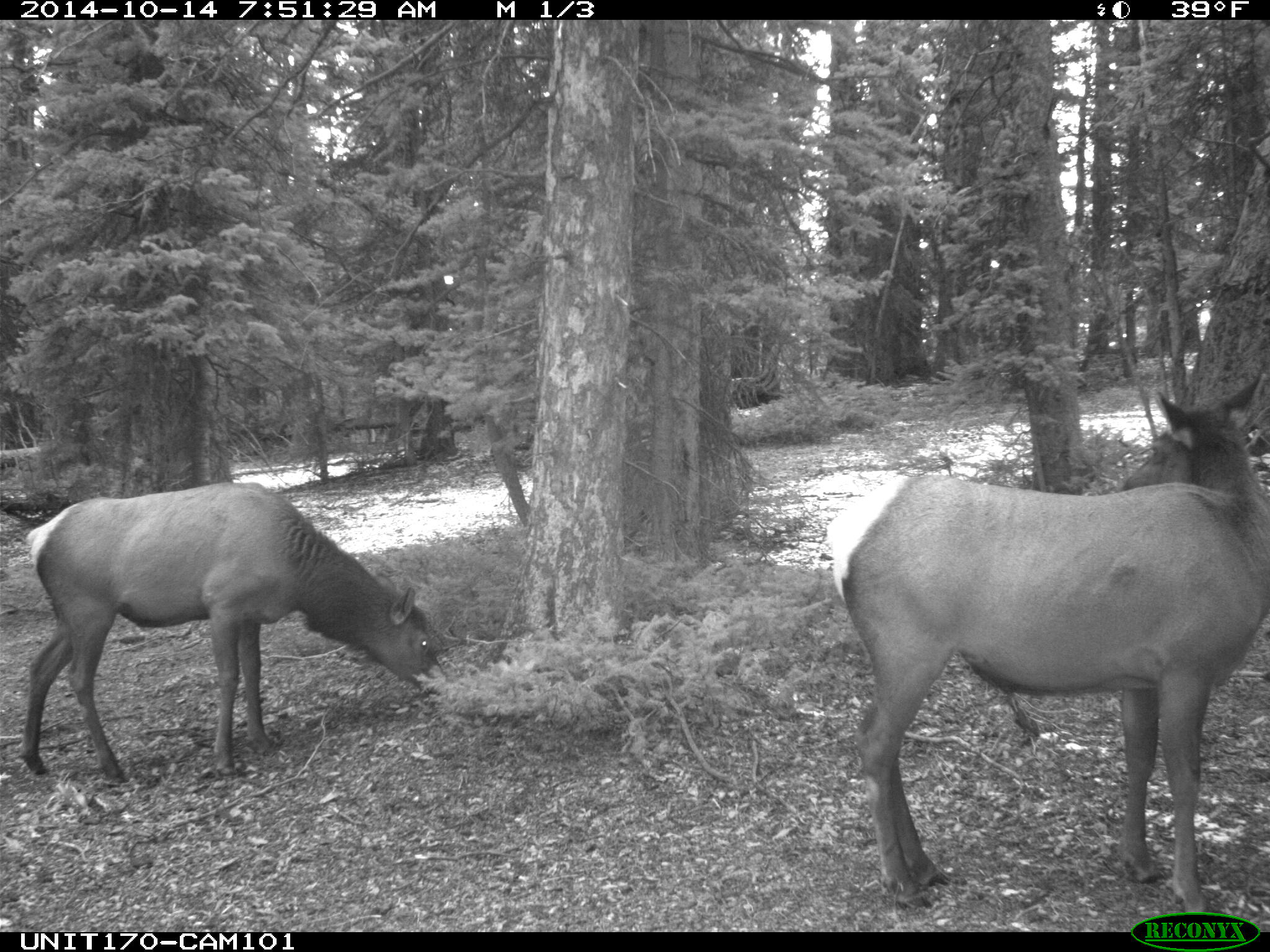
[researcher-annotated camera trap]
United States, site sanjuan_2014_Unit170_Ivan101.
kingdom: Animalia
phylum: Chordata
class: Mammalia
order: Artiodactyla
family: Cervidae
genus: Cervus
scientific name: Cervus elaphus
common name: red deer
Cervus elaphus (red deer).